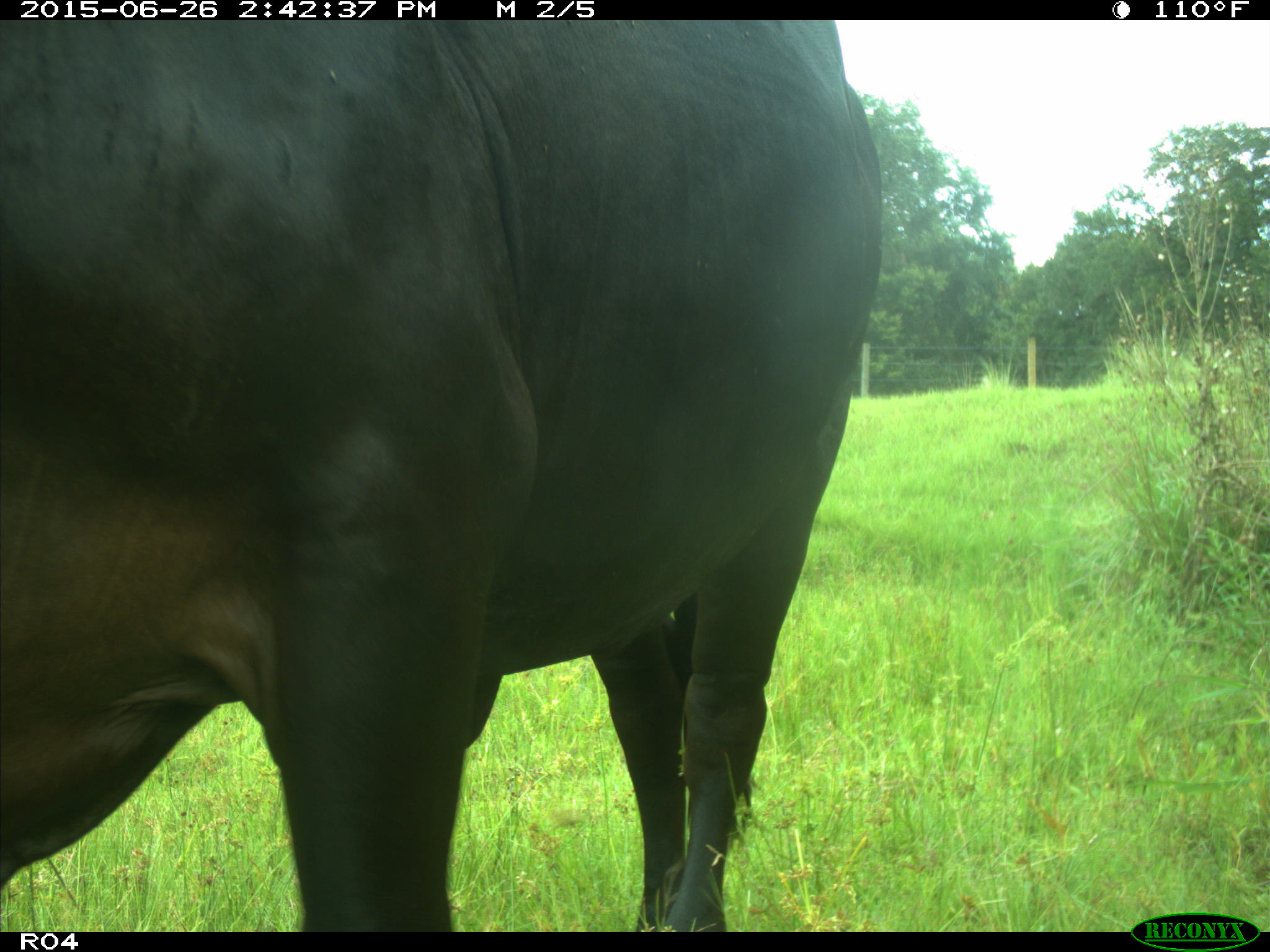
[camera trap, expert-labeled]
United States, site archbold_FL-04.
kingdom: Animalia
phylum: Chordata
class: Mammalia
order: Artiodactyla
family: Bovidae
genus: Bos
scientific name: Bos taurus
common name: domestic cow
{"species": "Bos taurus (domestic cow)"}